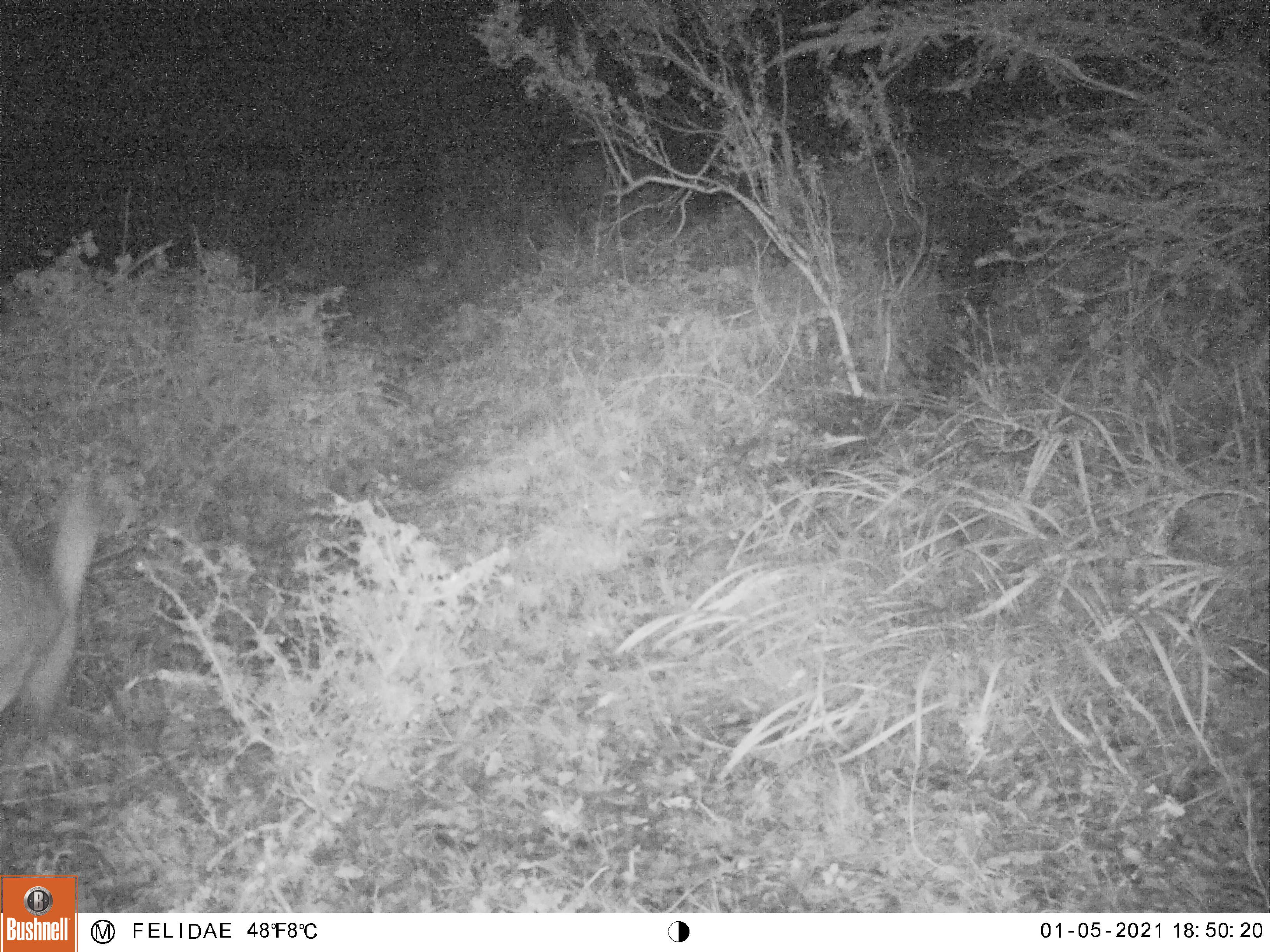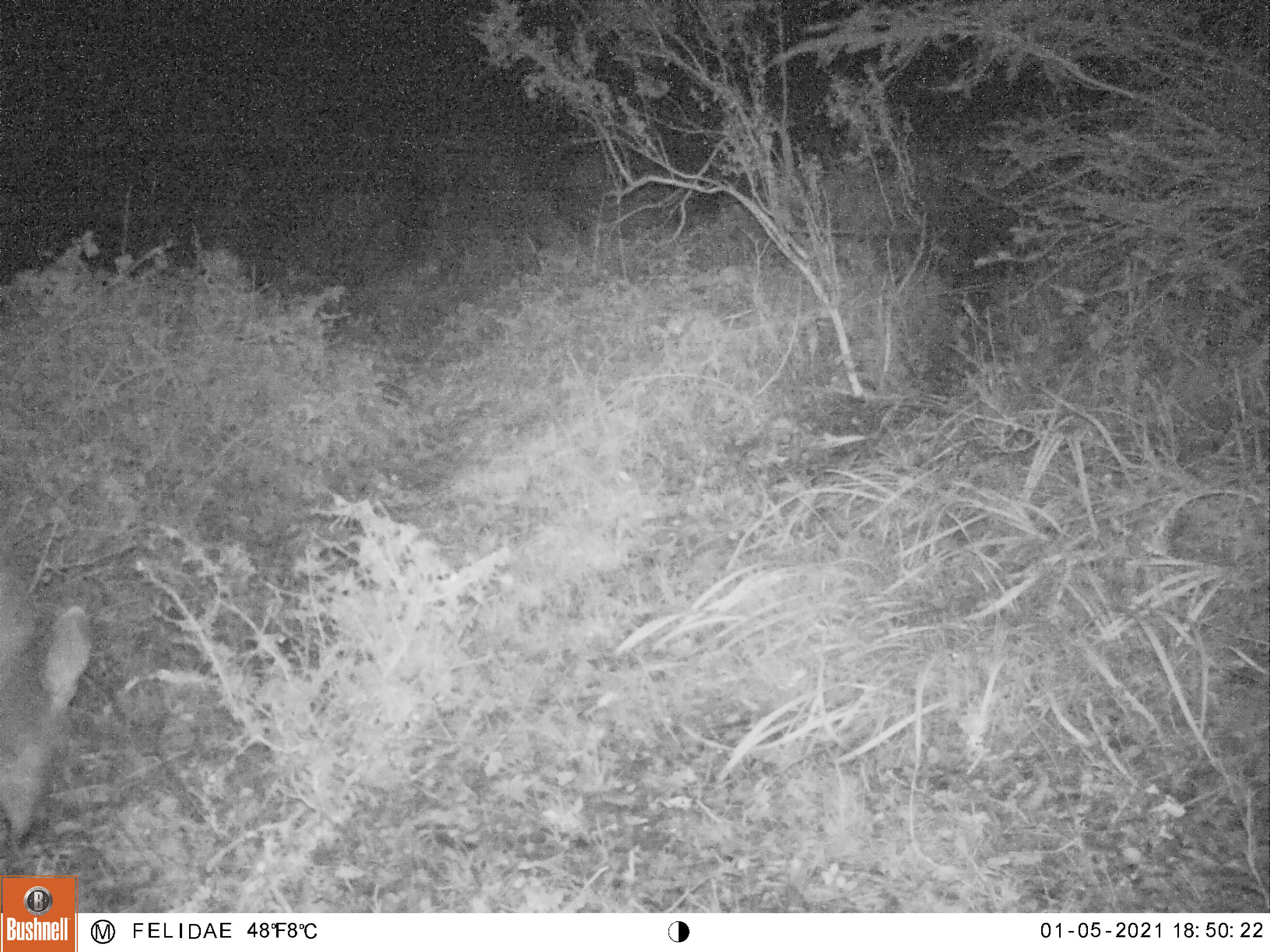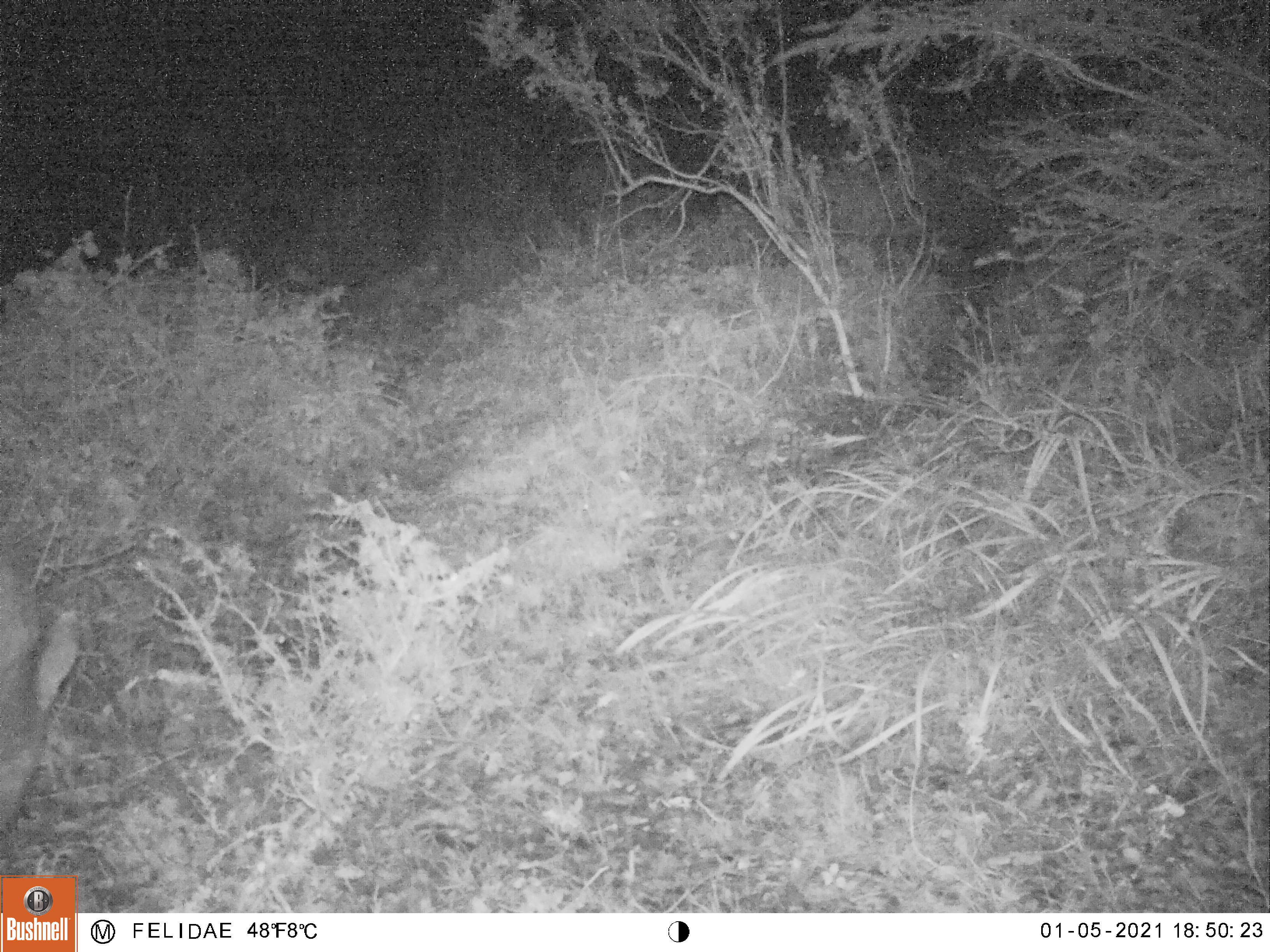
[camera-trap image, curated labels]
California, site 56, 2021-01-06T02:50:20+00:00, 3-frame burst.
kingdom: Animalia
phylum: Chordata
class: Mammalia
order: Artiodactyla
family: Cervidae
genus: Odocoileus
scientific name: Odocoileus hemionus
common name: mule deer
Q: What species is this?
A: Mule deer (Odocoileus hemionus).